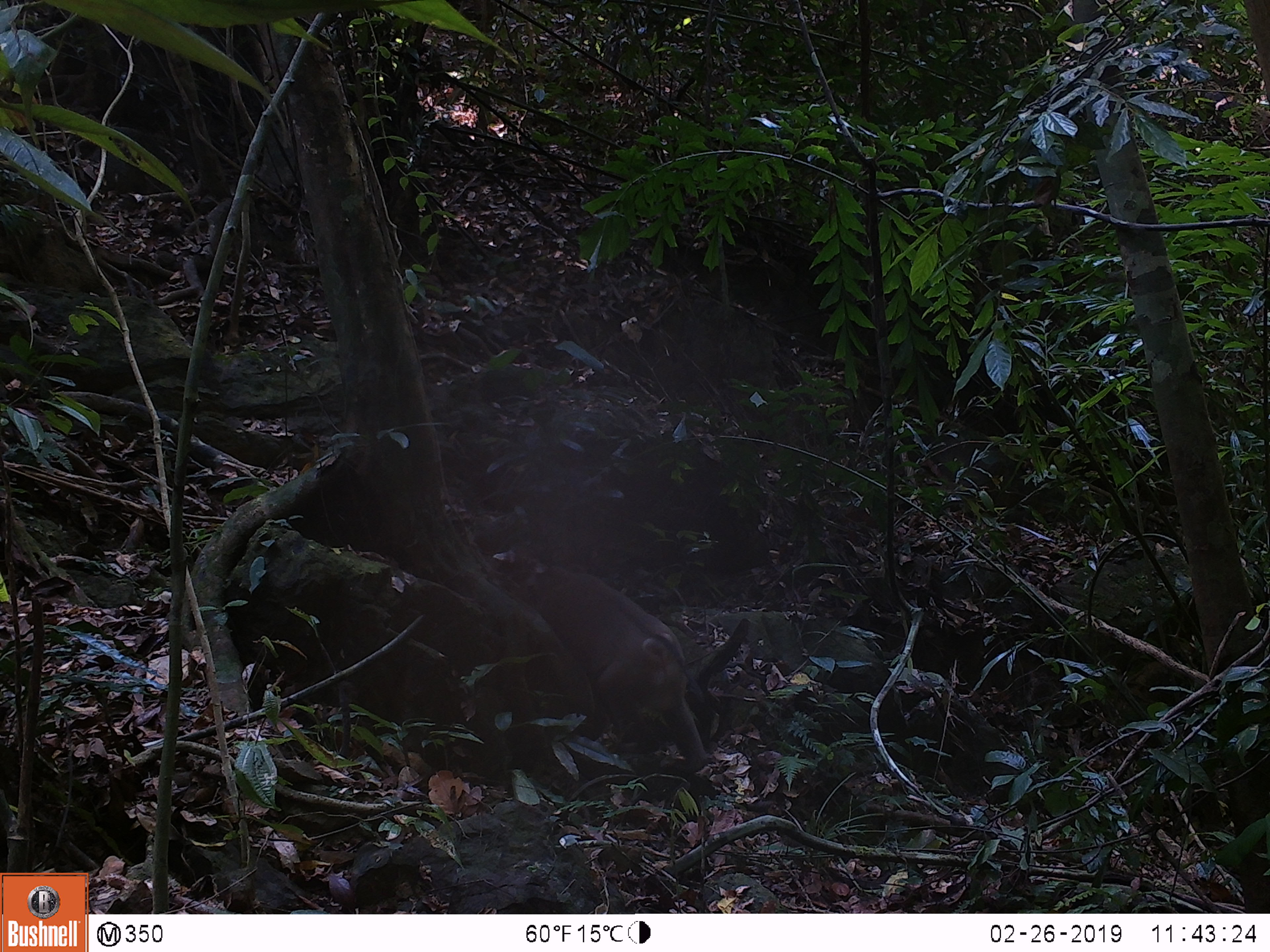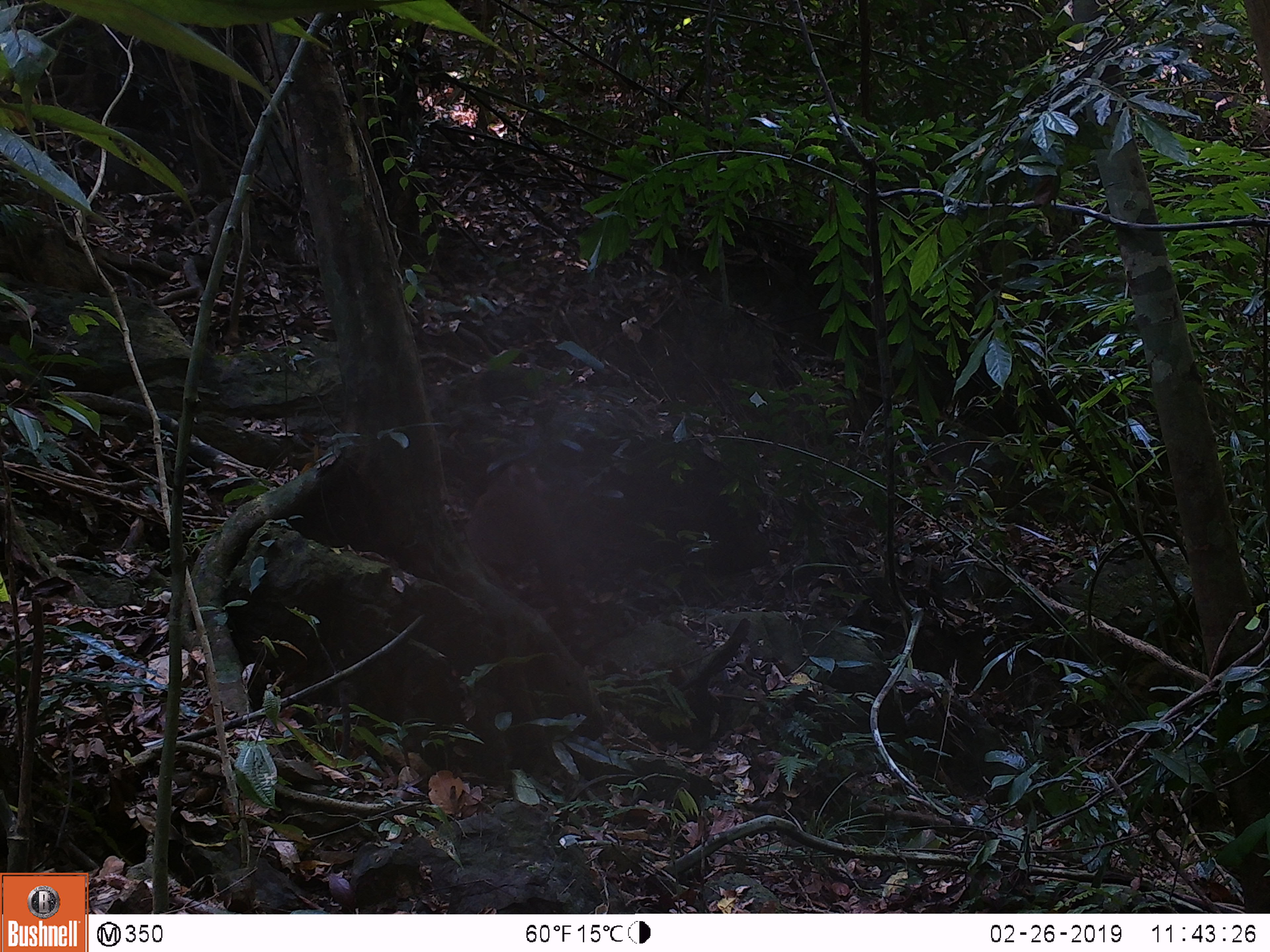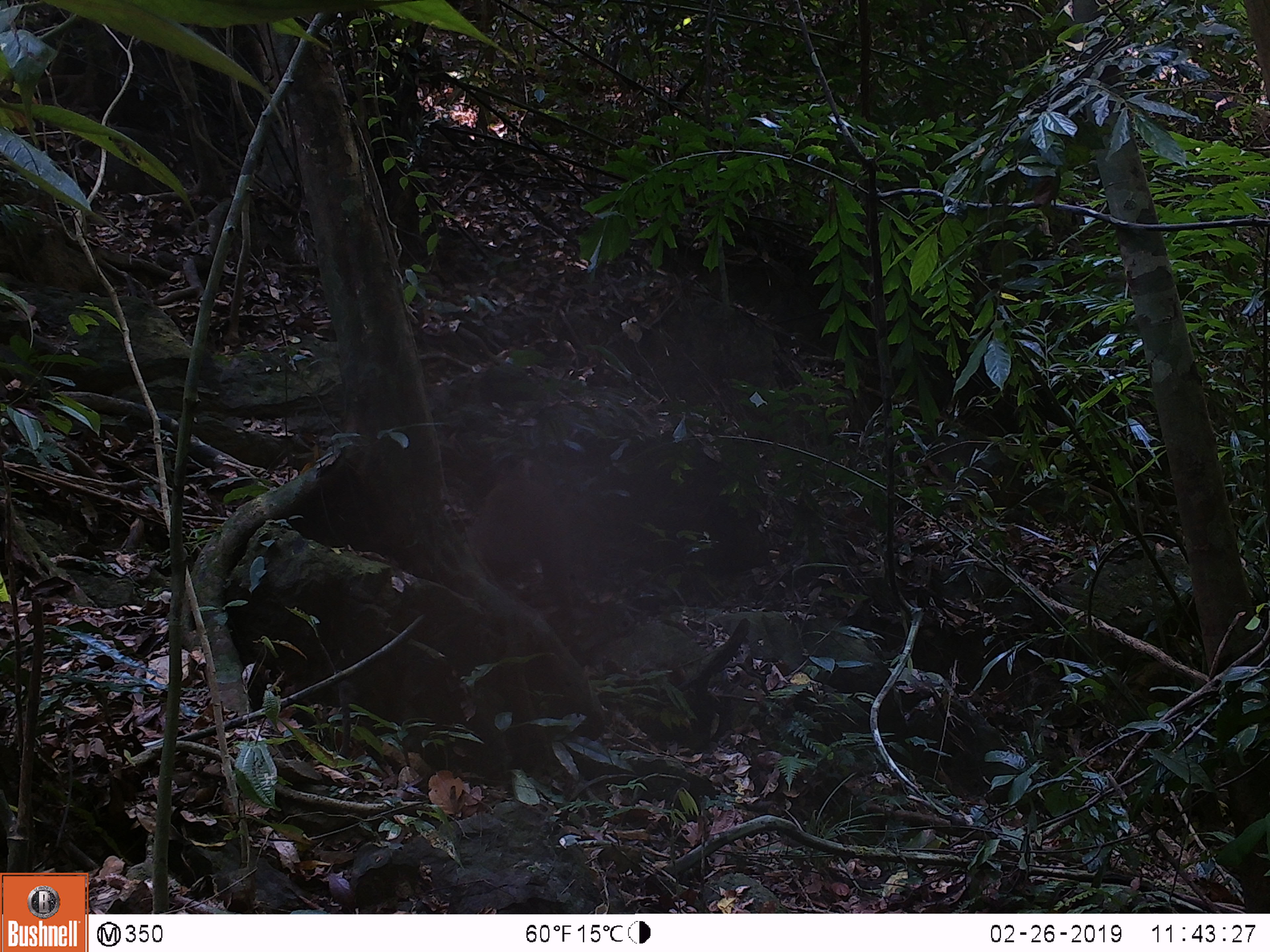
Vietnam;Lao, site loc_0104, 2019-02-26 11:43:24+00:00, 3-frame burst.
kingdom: Animalia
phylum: Chordata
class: Mammalia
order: Primates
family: Cercopithecidae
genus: Macaca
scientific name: Macaca nemestrina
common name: pig-tailed macaque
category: pig tailed macaque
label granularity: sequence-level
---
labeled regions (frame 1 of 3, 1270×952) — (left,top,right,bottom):
pig tailed macaque: (487,545,708,771)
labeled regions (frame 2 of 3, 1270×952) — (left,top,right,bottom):
pig tailed macaque: (464,466,574,606)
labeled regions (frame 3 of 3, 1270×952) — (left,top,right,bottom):
pig tailed macaque: (464,466,574,606)